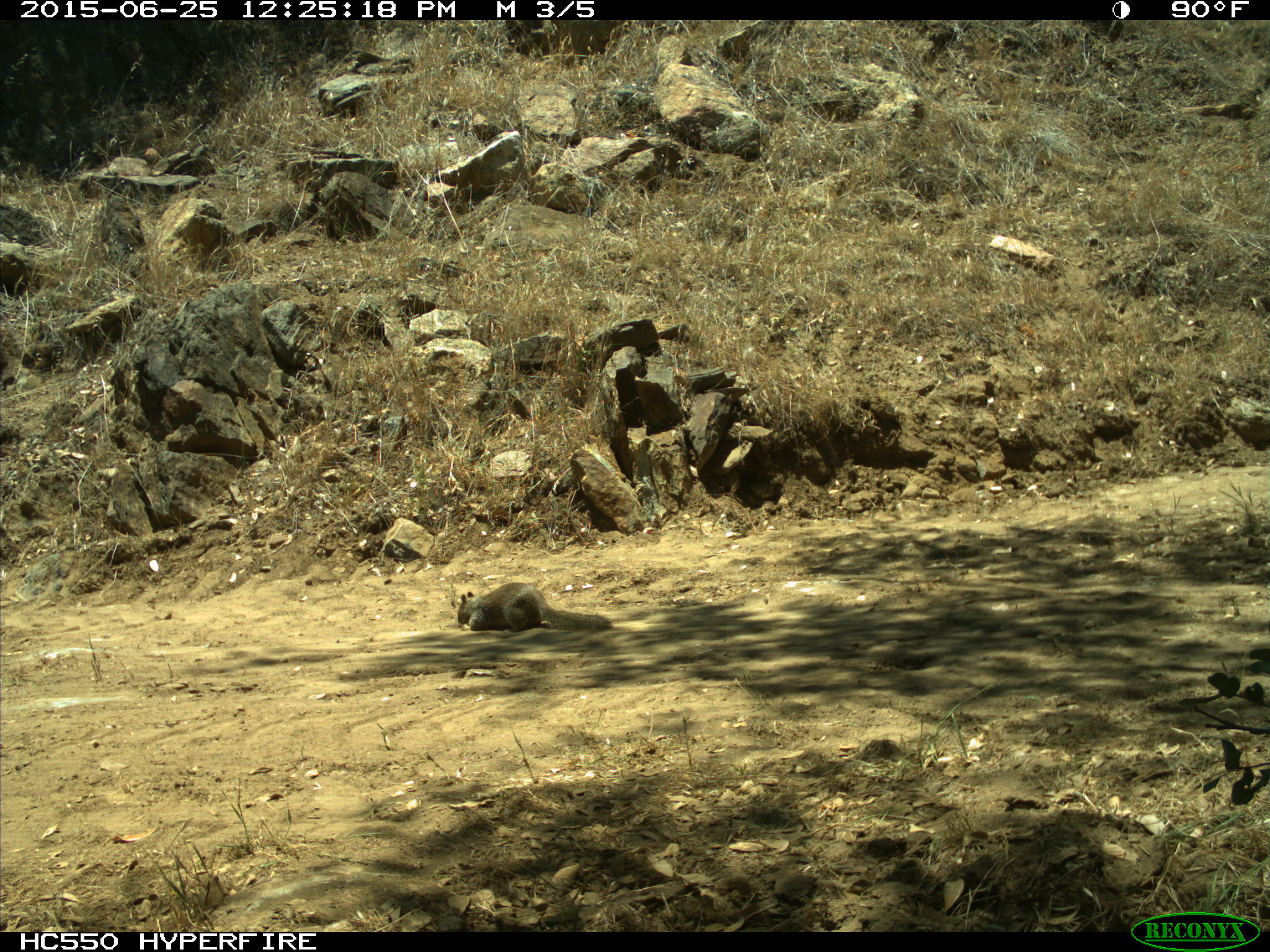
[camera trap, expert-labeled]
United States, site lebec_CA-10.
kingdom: Animalia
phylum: Chordata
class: Mammalia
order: Rodentia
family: Sciuridae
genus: Otospermophilus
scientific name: Otospermophilus beecheyi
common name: california ground squirrel